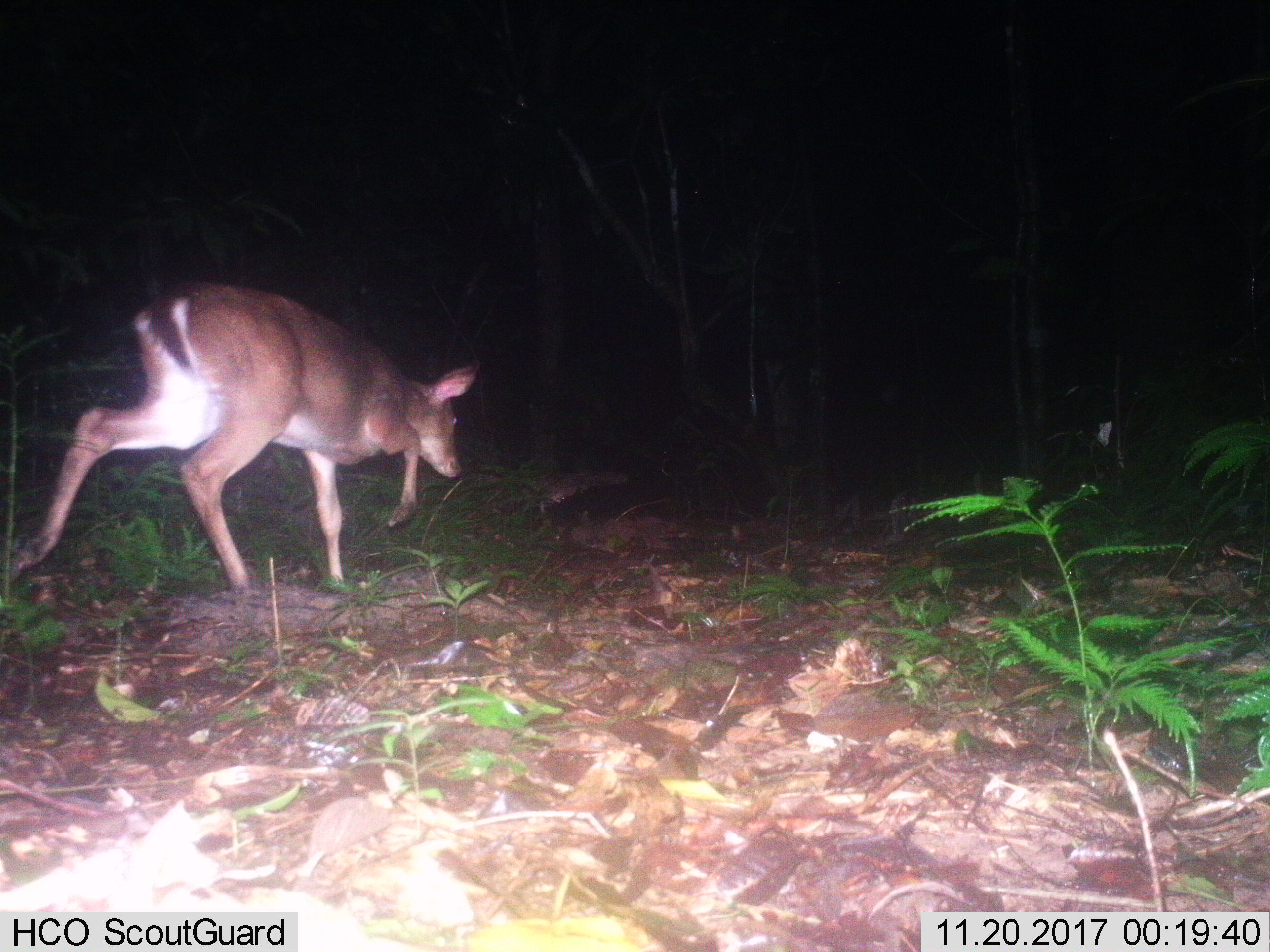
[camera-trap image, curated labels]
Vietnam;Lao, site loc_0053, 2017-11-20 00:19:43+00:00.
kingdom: Animalia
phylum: Chordata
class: Mammalia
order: Artiodactyla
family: Cervidae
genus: Muntiacus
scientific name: Muntiacus vuquangensis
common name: large-antlered muntjac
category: large antlered muntjac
Large antlered muntjac (large-antlered muntjac) (Muntiacus vuquangensis). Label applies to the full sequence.